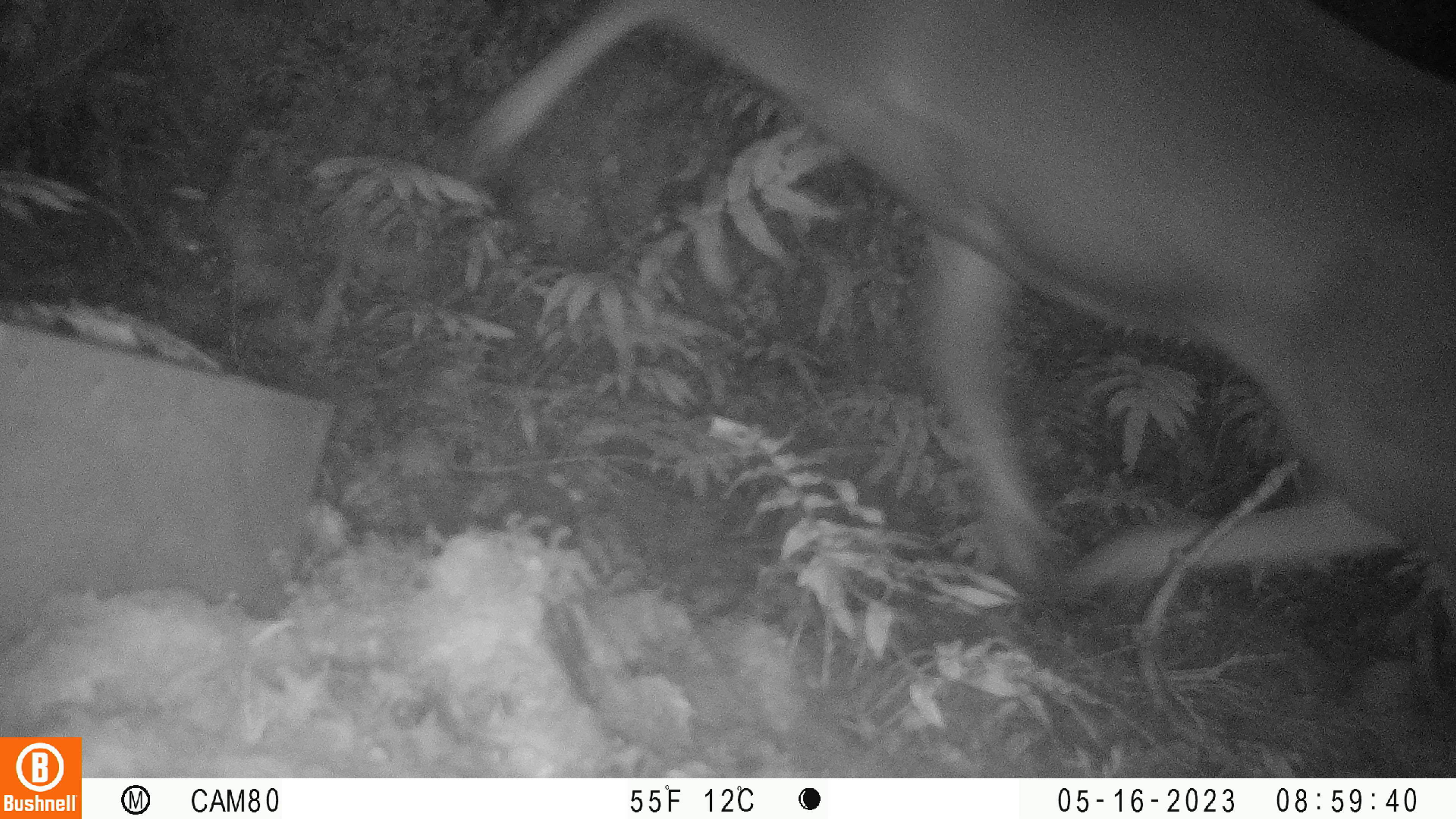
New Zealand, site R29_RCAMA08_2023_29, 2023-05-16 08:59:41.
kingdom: Animalia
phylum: Chordata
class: Mammalia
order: Artiodactyla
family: Cervidae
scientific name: Cervidae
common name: deer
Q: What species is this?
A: Deer (Cervidae).